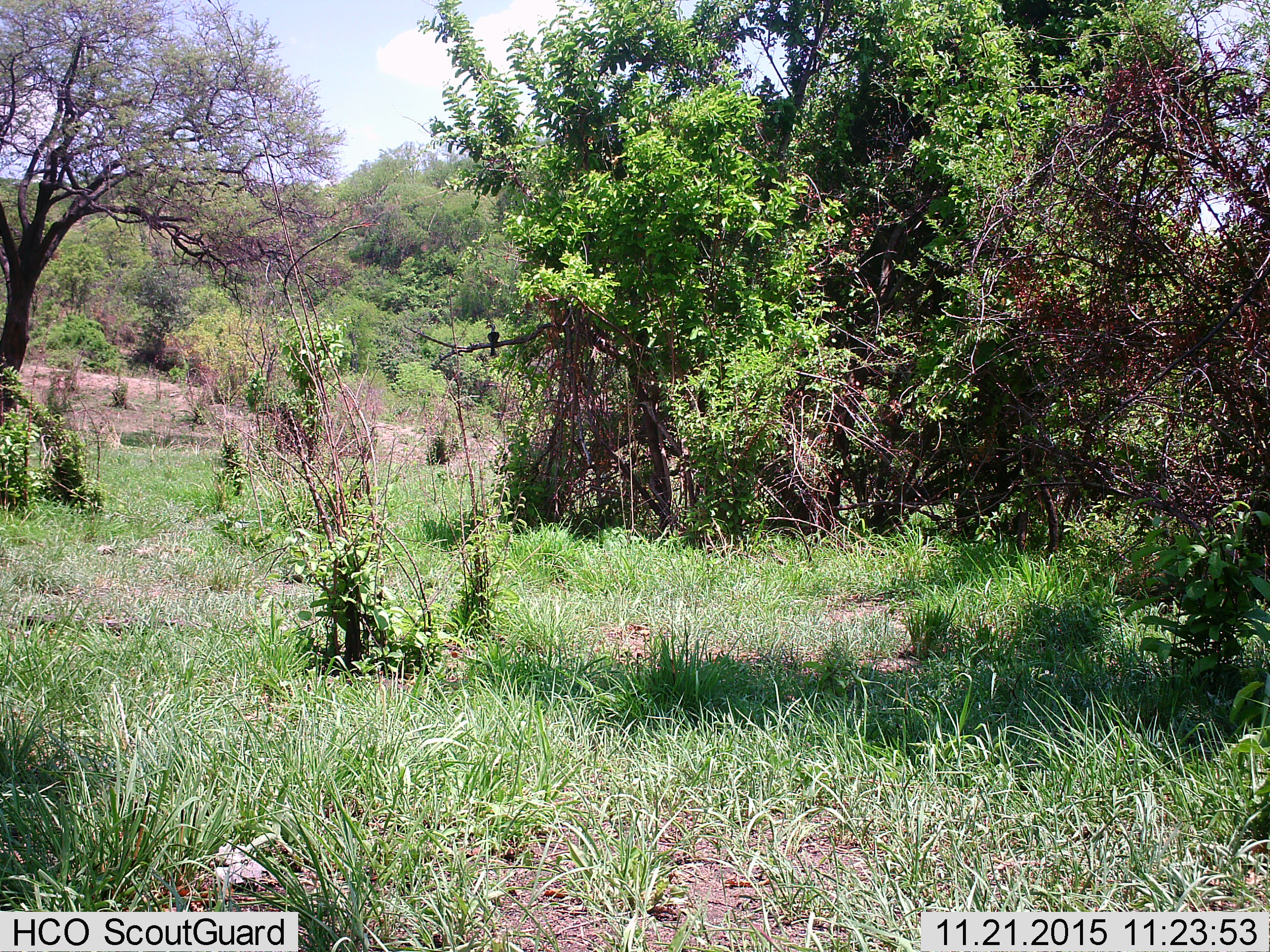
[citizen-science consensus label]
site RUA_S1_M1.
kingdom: Animalia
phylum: Chordata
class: Aves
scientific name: Aves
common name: bird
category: birdother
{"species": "birdother (bird) (Aves)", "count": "1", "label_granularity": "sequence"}